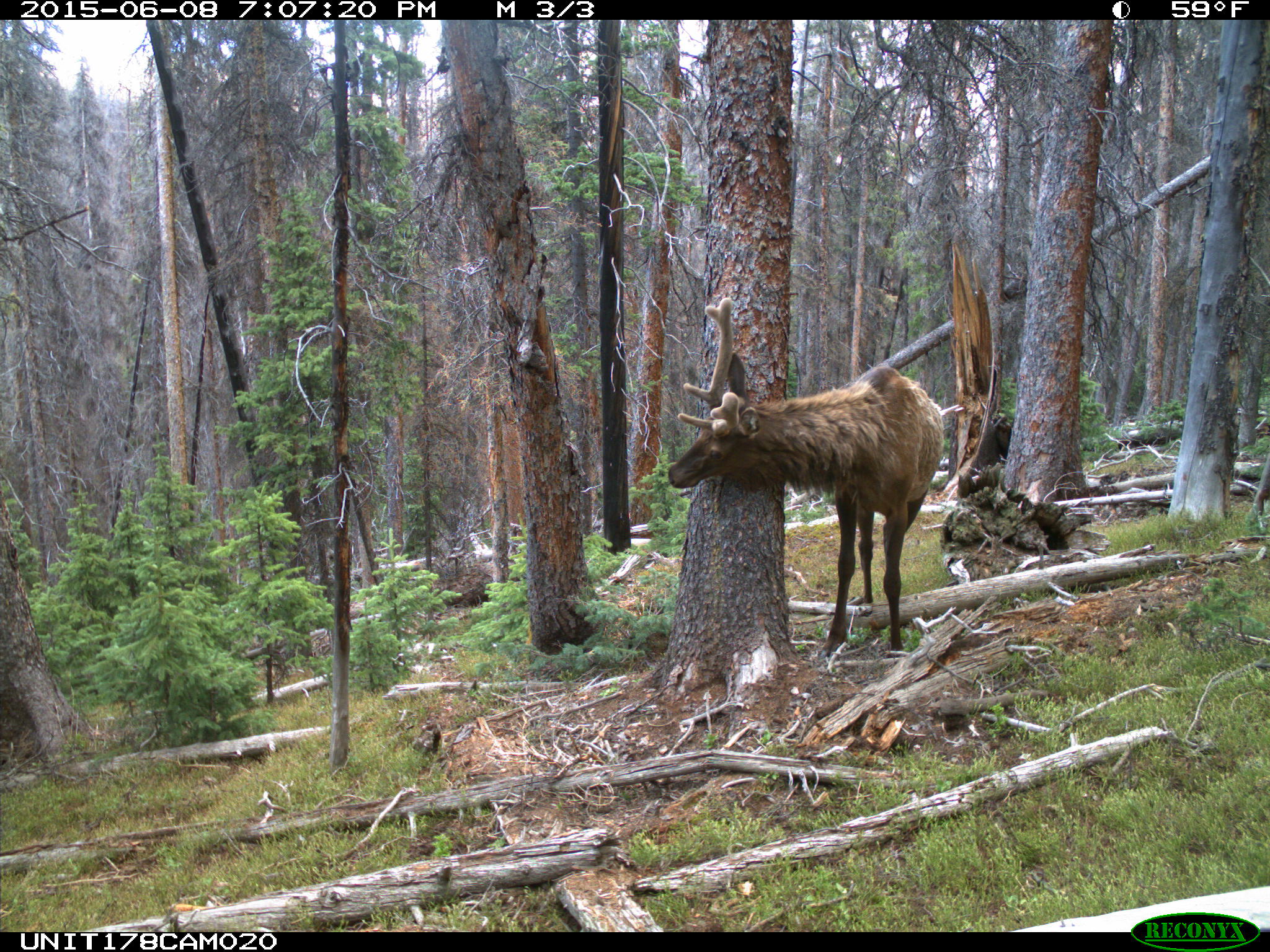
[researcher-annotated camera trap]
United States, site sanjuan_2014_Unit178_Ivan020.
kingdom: Animalia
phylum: Chordata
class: Mammalia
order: Artiodactyla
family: Cervidae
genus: Cervus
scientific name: Cervus elaphus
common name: red deer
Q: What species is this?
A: Cervus elaphus (red deer).